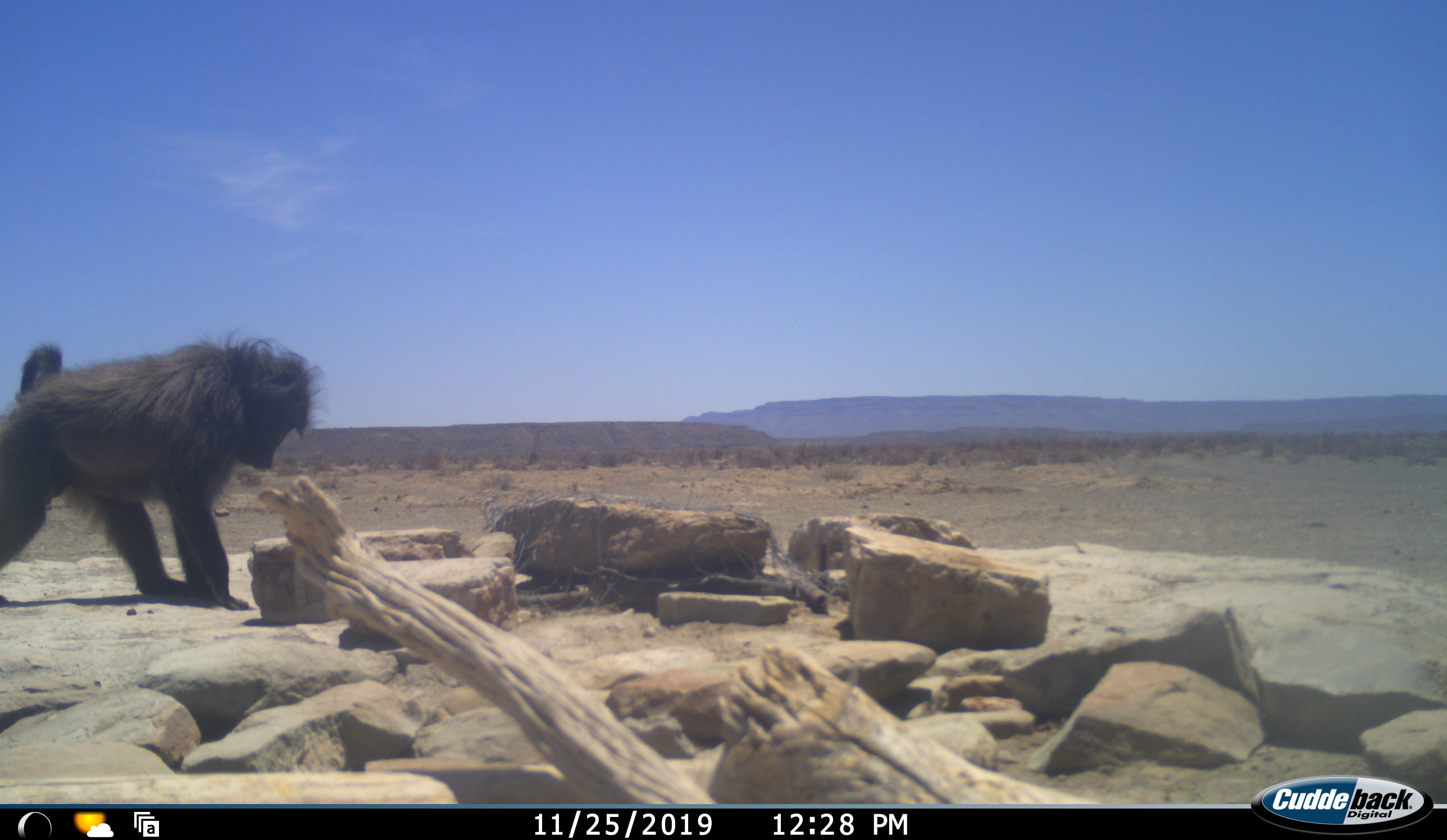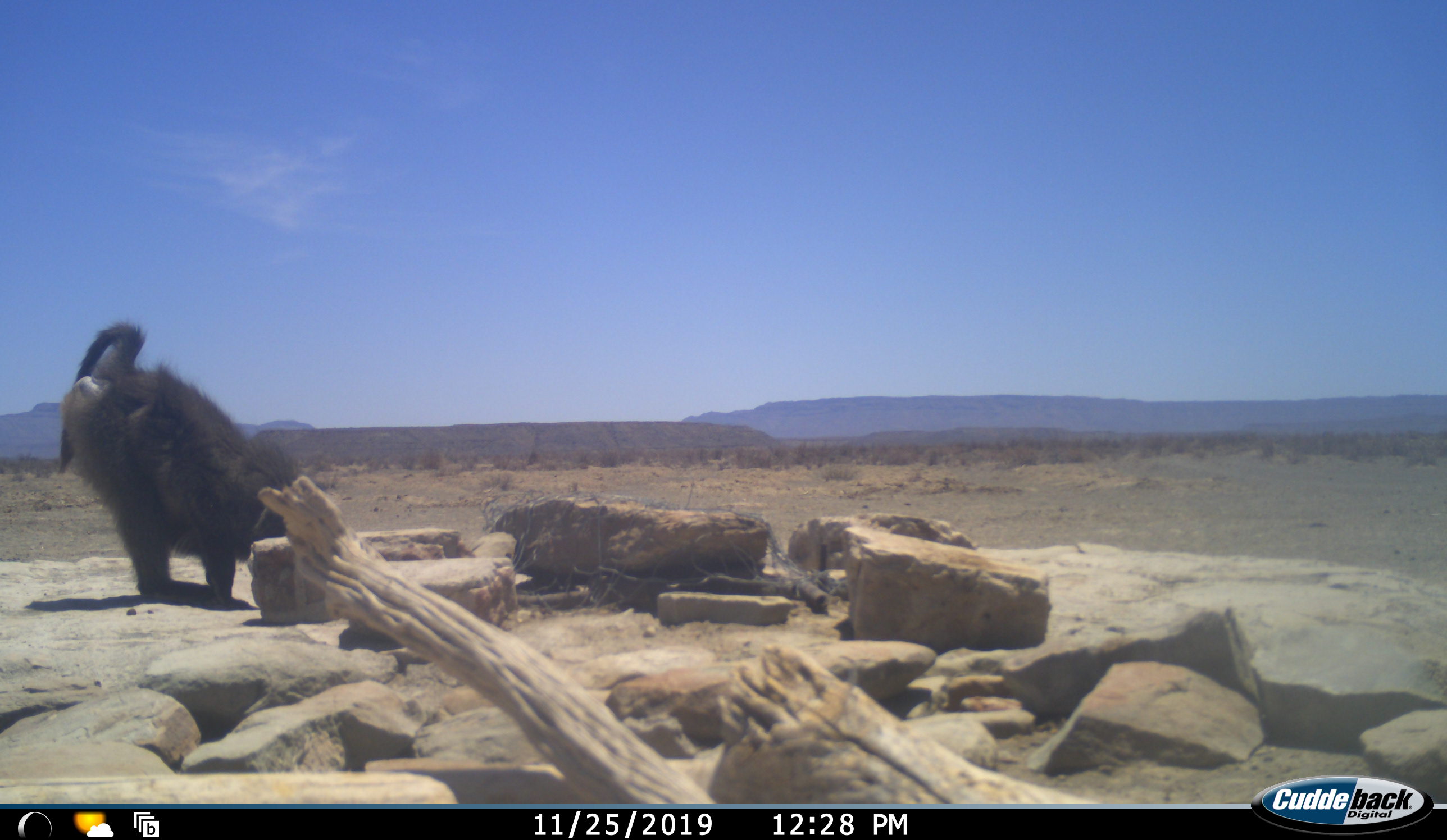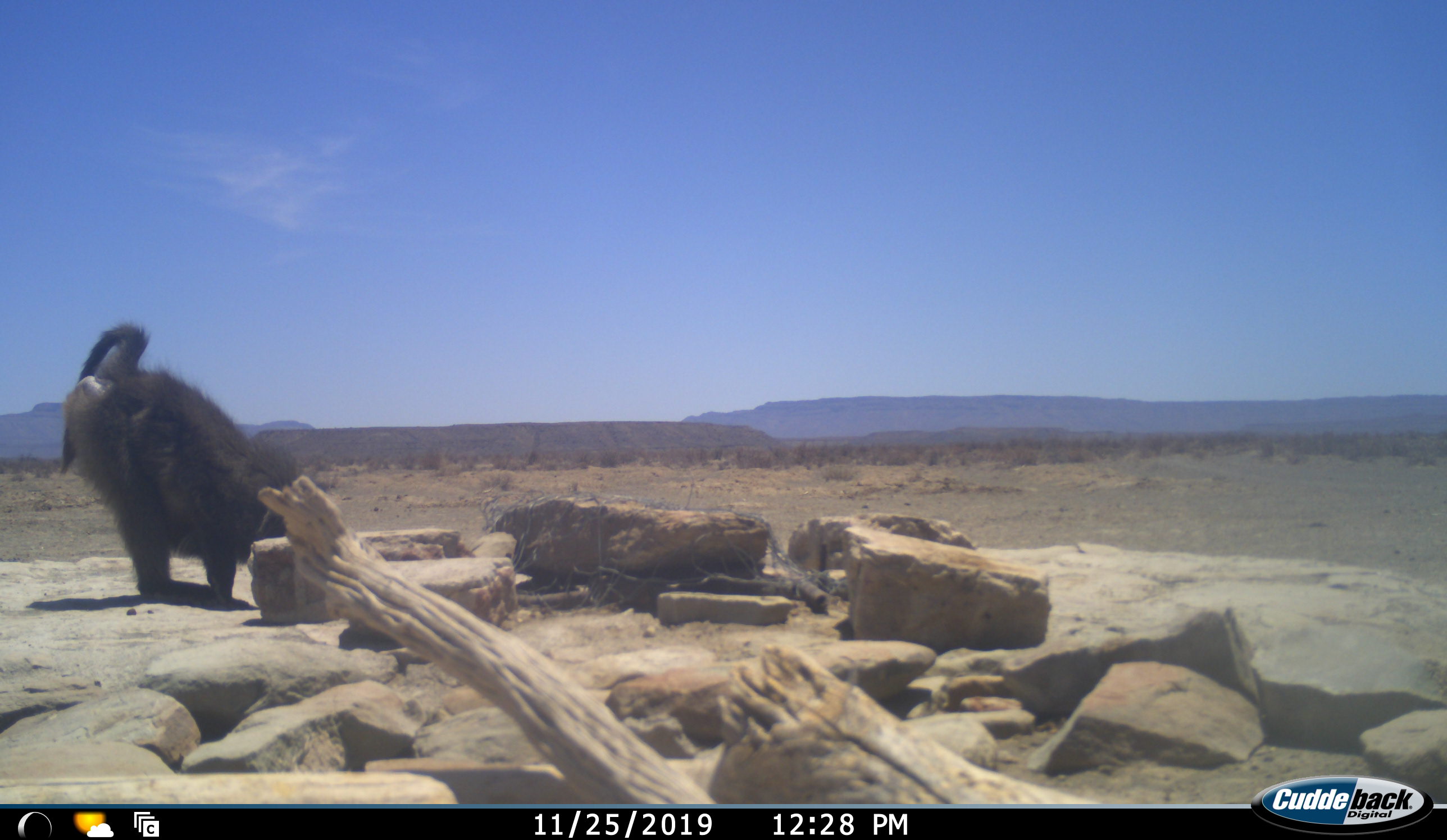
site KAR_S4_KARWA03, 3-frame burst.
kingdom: Animalia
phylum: Chordata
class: Mammalia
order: Primates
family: Cercopithecidae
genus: Papio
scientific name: Papio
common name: baboon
Baboon (Papio), count 1. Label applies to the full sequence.